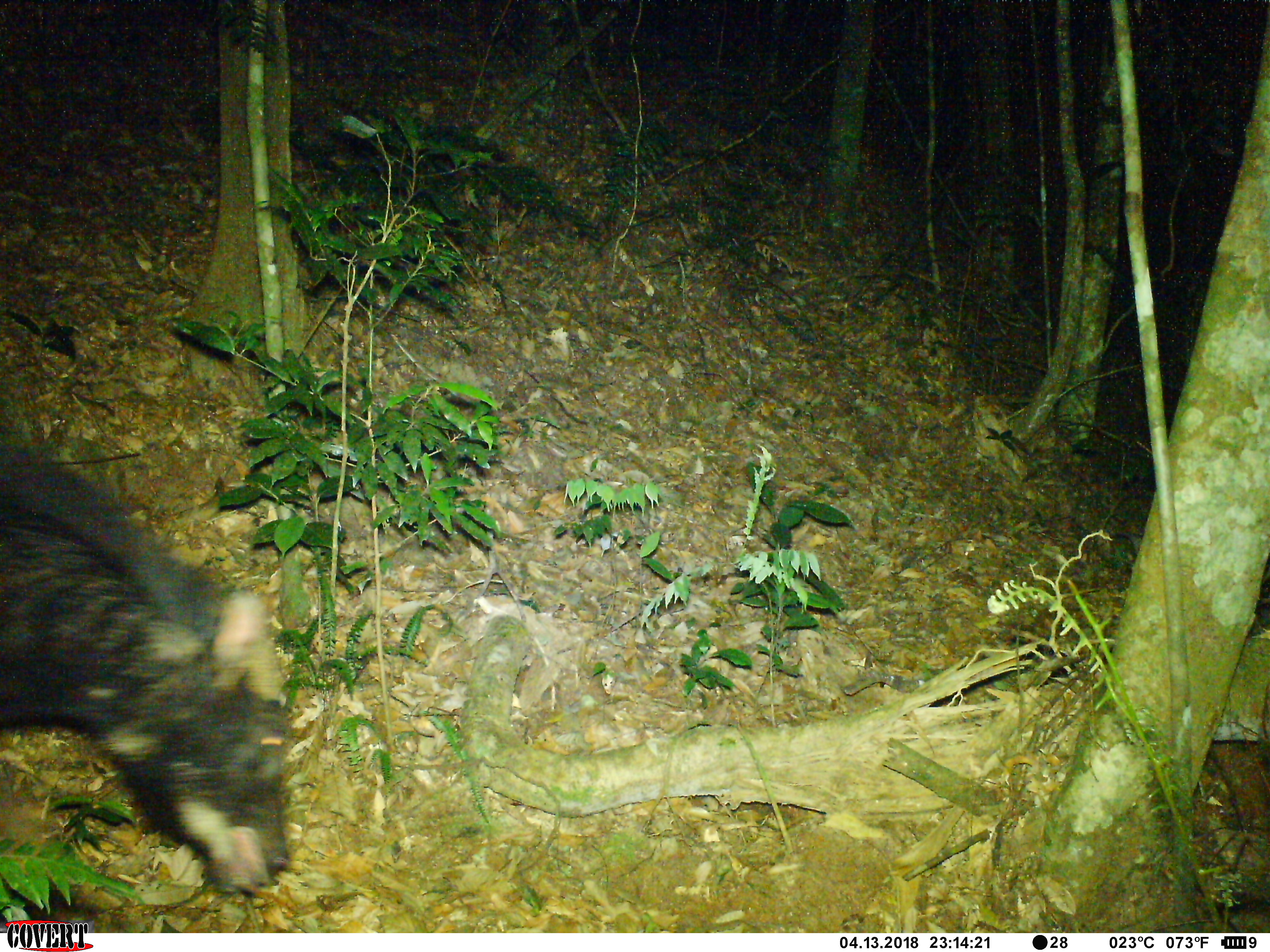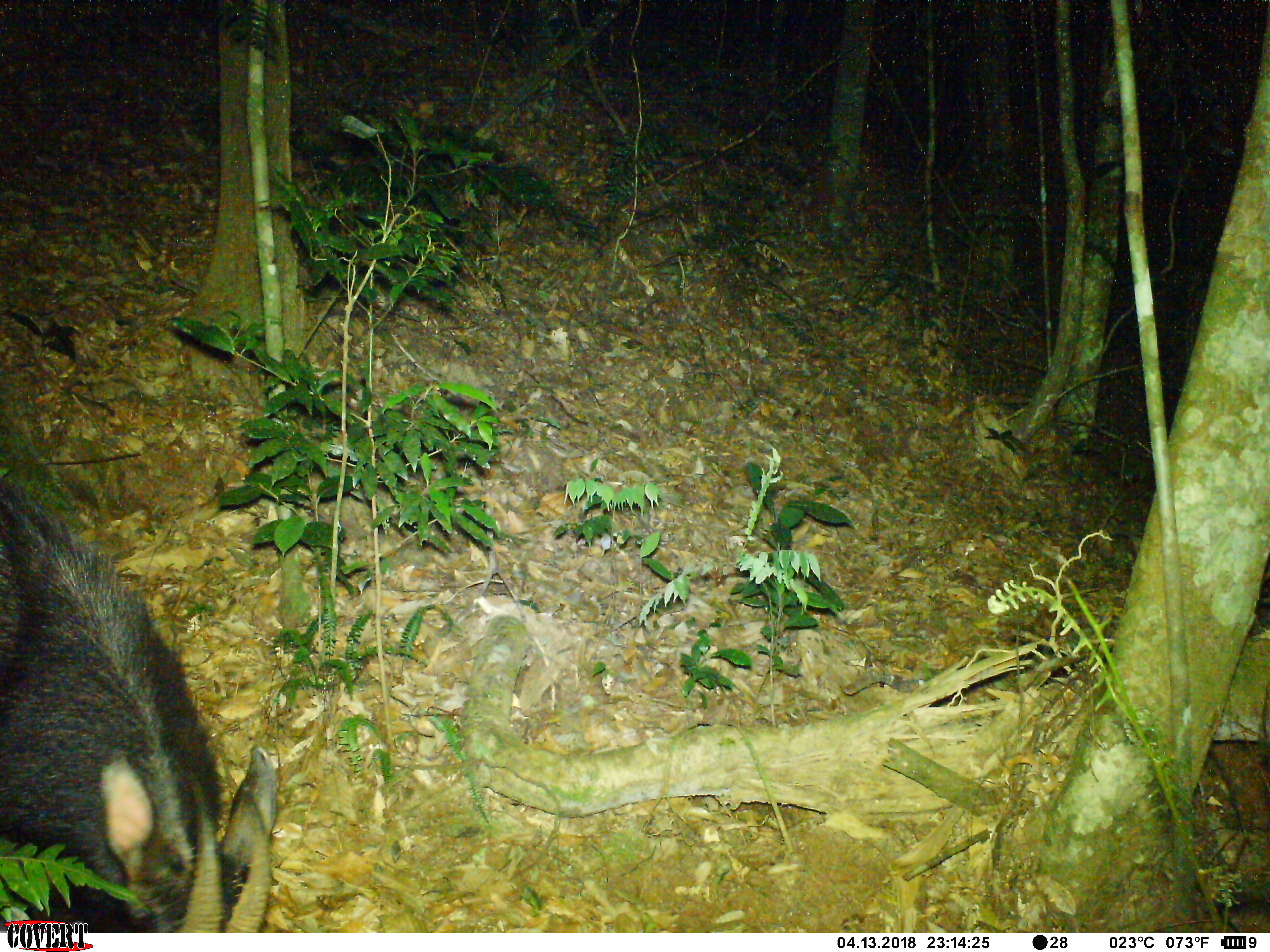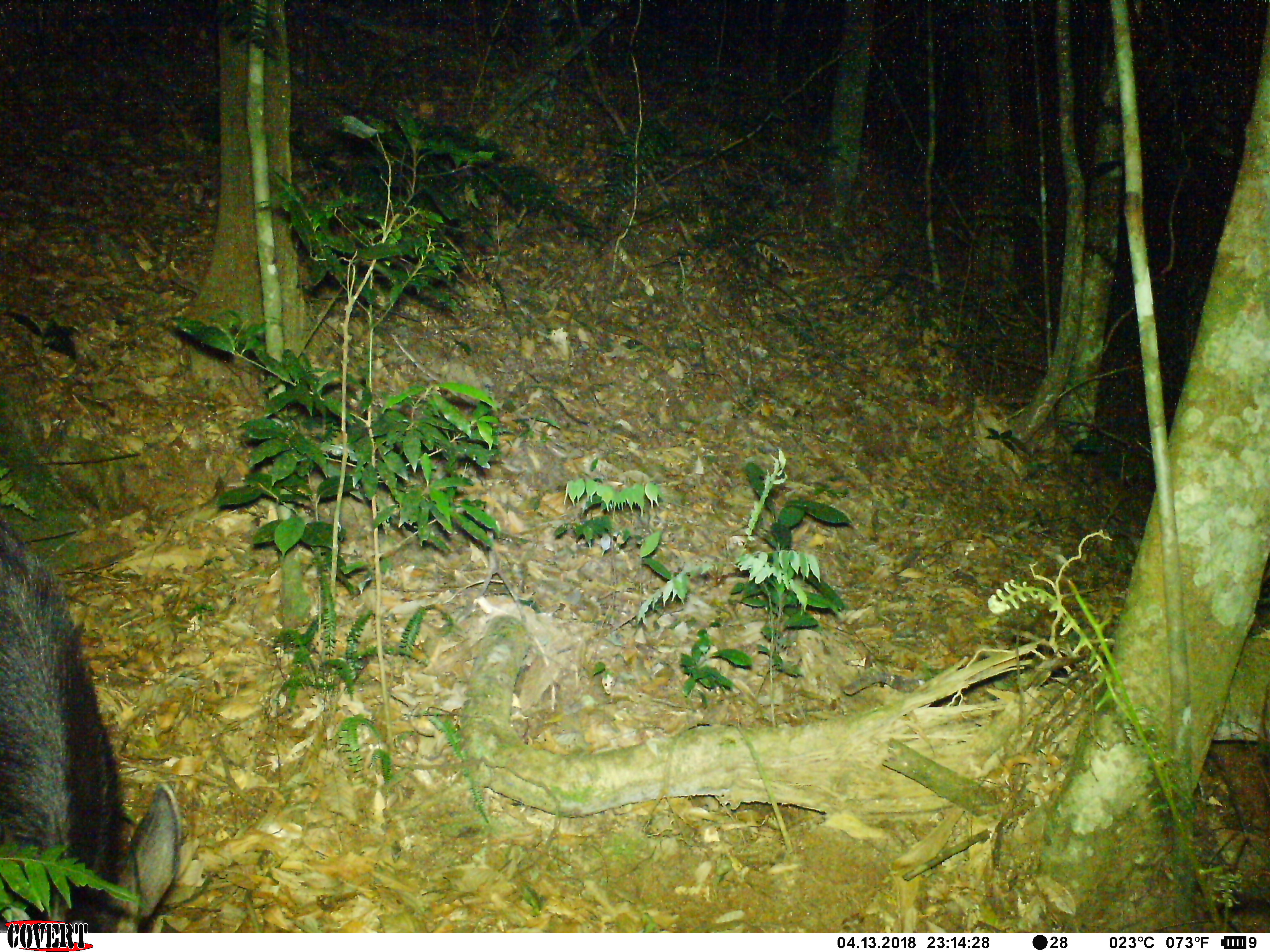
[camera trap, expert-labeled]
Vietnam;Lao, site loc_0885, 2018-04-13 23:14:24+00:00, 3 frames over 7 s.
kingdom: Animalia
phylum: Chordata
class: Mammalia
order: Artiodactyla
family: Bovidae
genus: Capricornis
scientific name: Capricornis sumatraensis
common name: chinese serow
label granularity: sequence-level